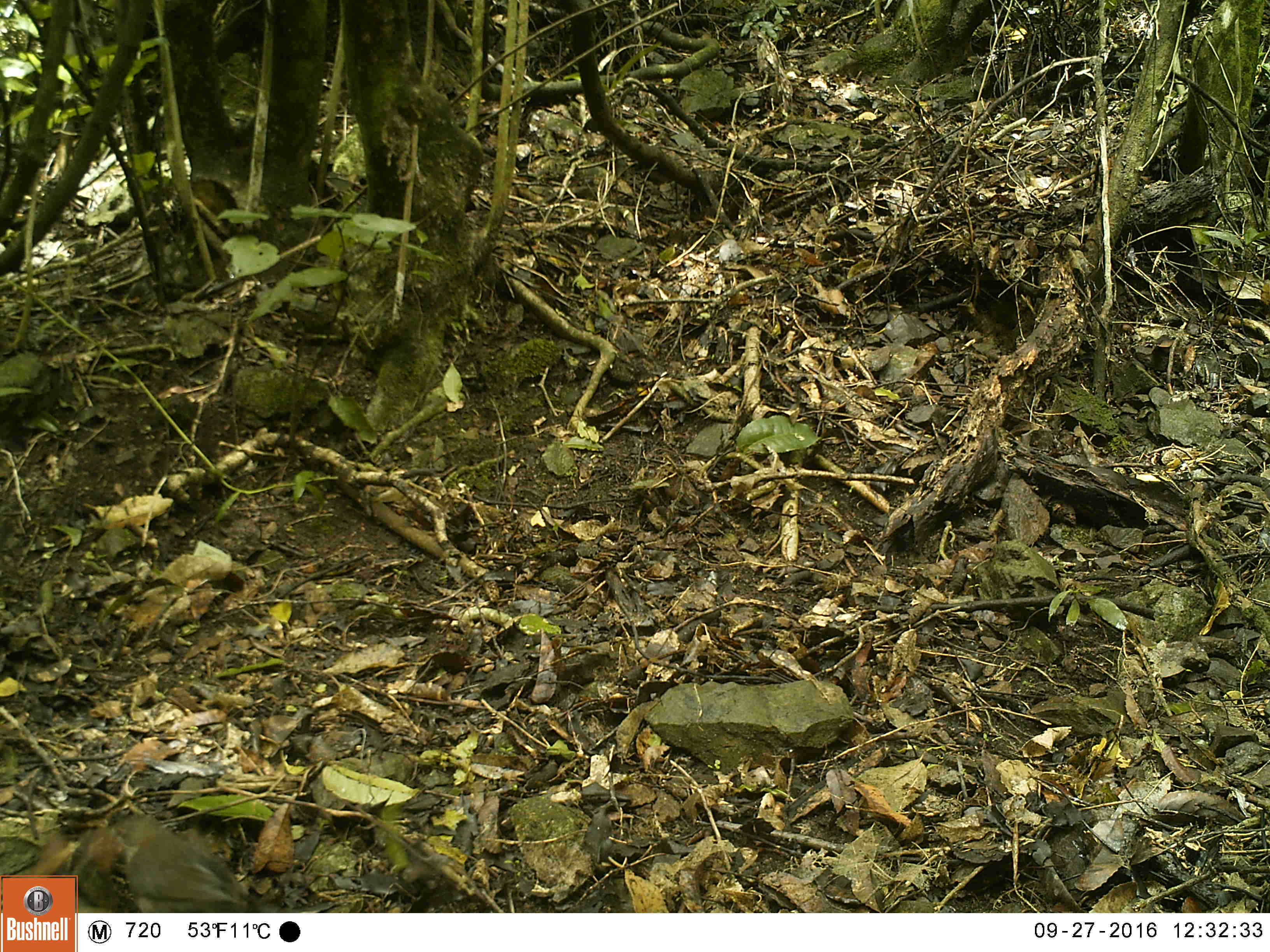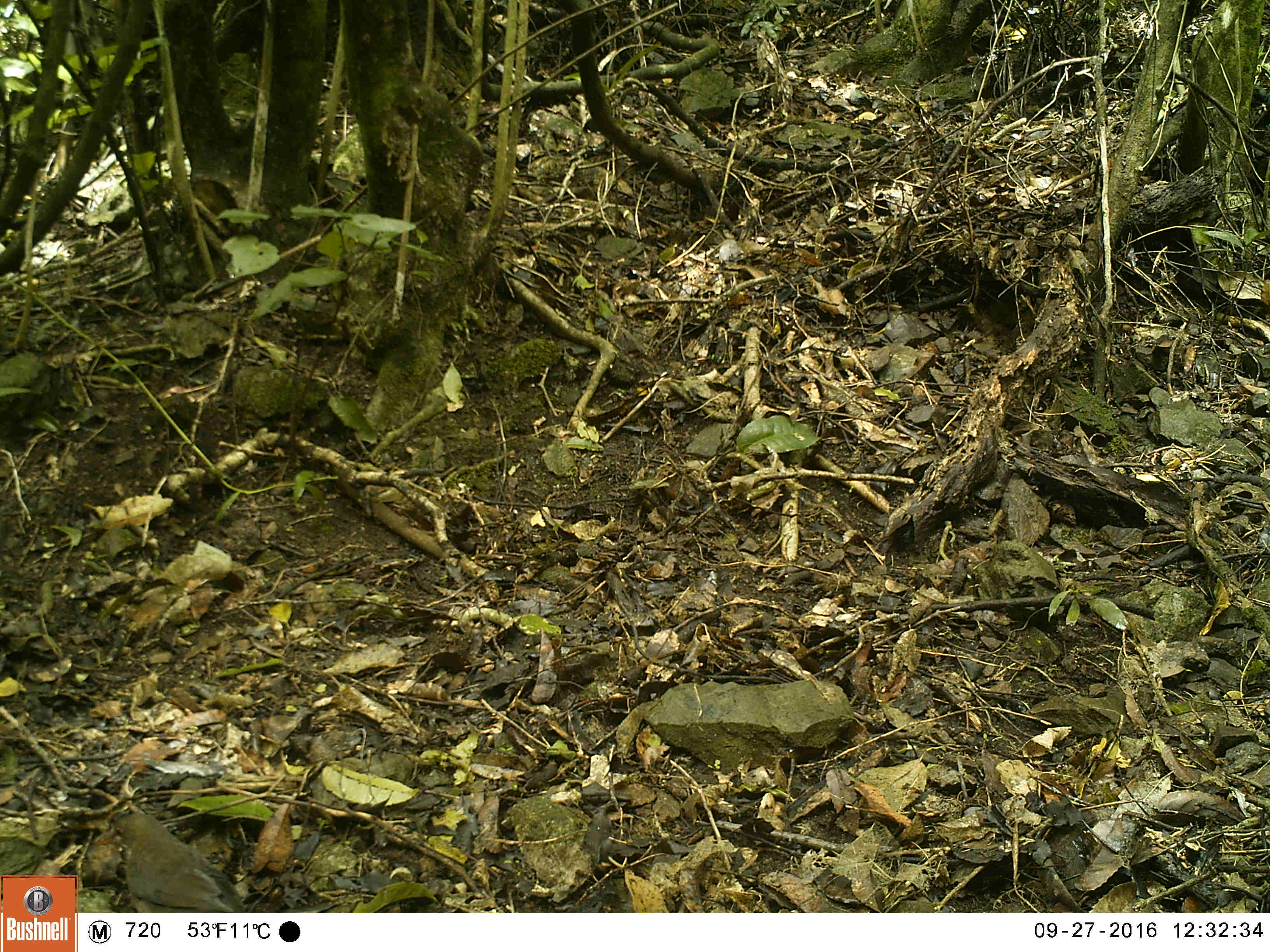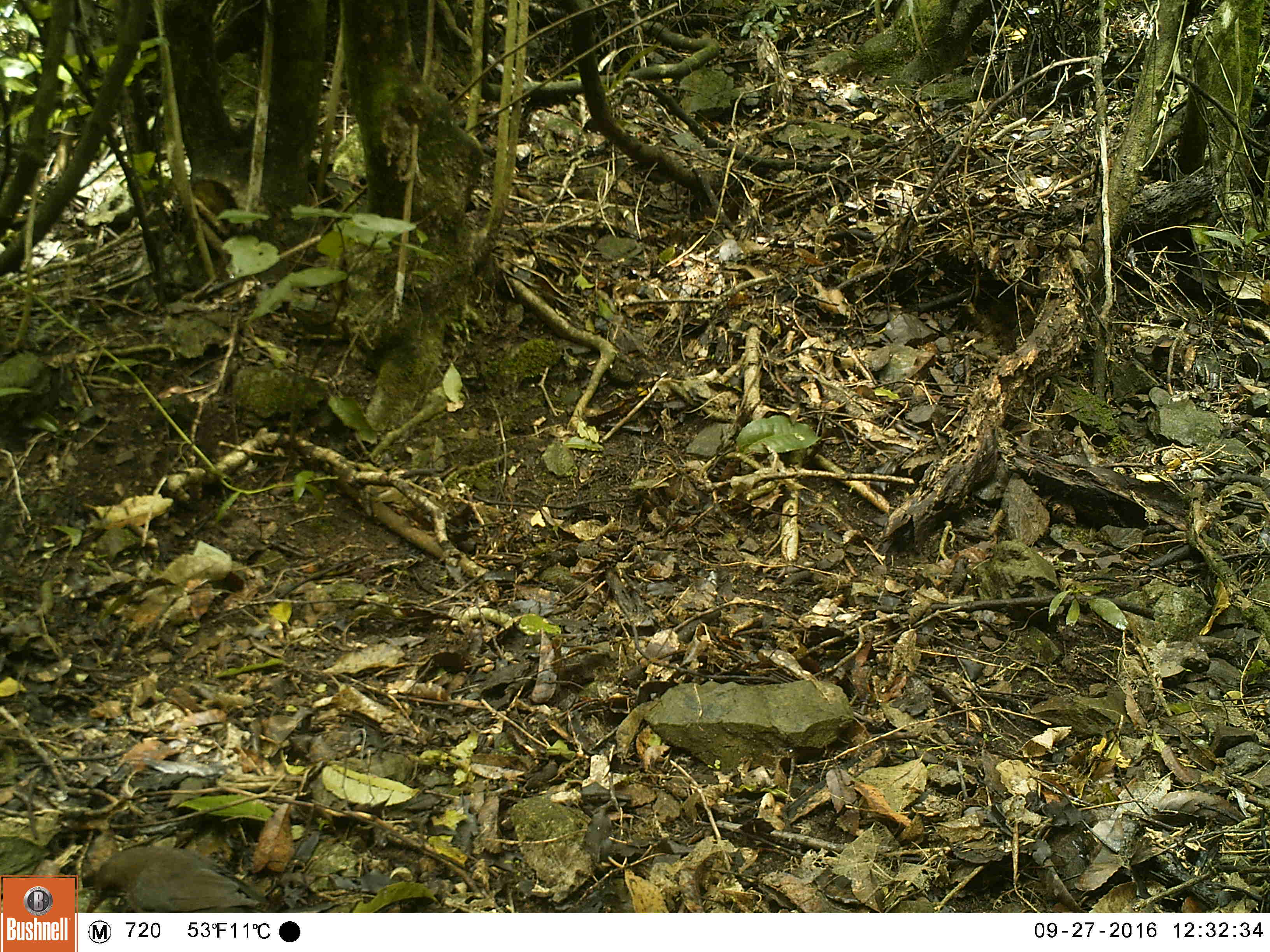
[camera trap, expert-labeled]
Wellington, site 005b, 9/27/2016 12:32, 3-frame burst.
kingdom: Animalia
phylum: Chordata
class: Aves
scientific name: Aves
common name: bird